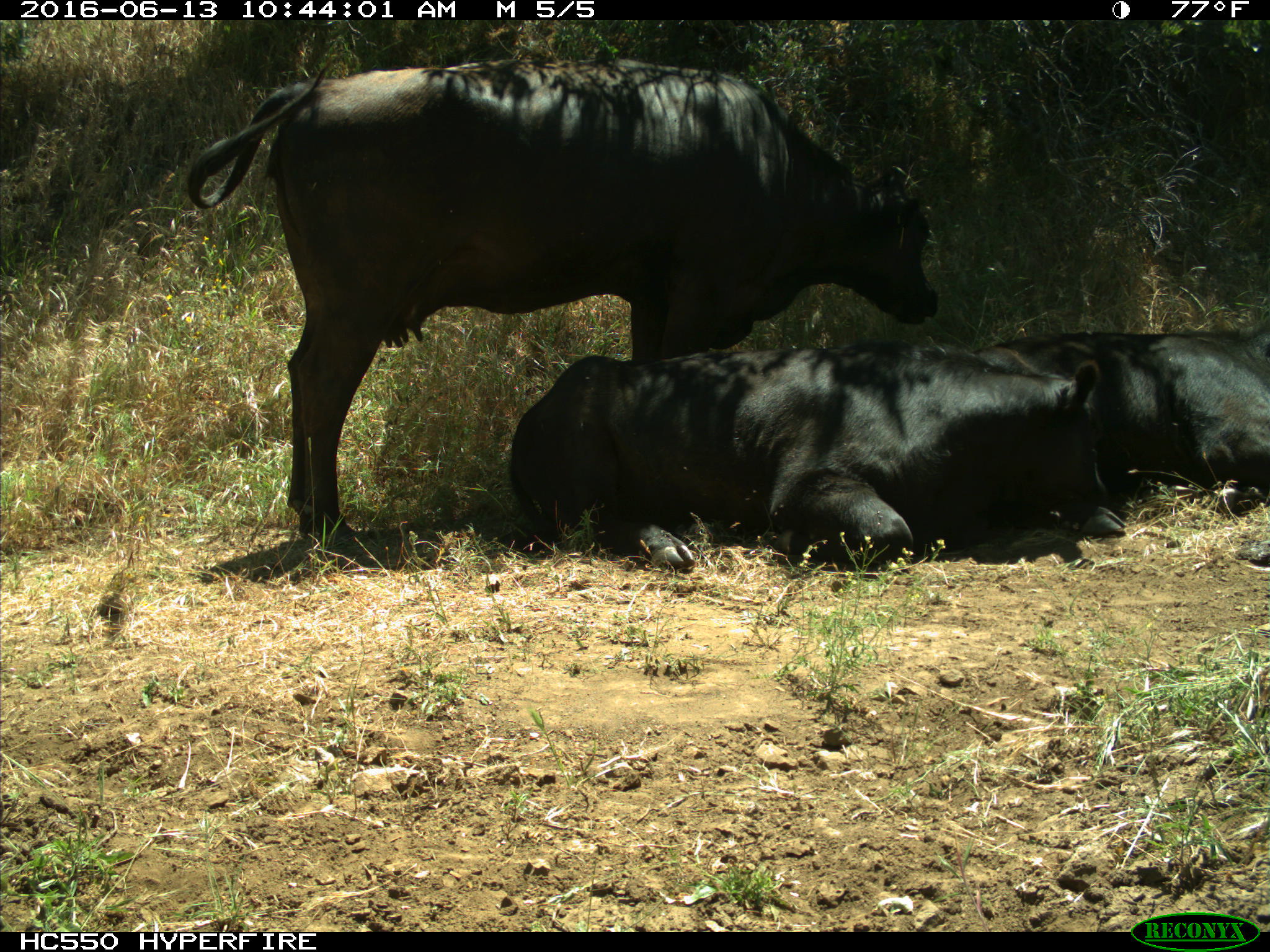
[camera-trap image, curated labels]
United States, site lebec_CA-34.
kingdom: Animalia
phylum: Chordata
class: Mammalia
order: Artiodactyla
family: Bovidae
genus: Bos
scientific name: Bos taurus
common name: domestic cow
Bos taurus (domestic cow).